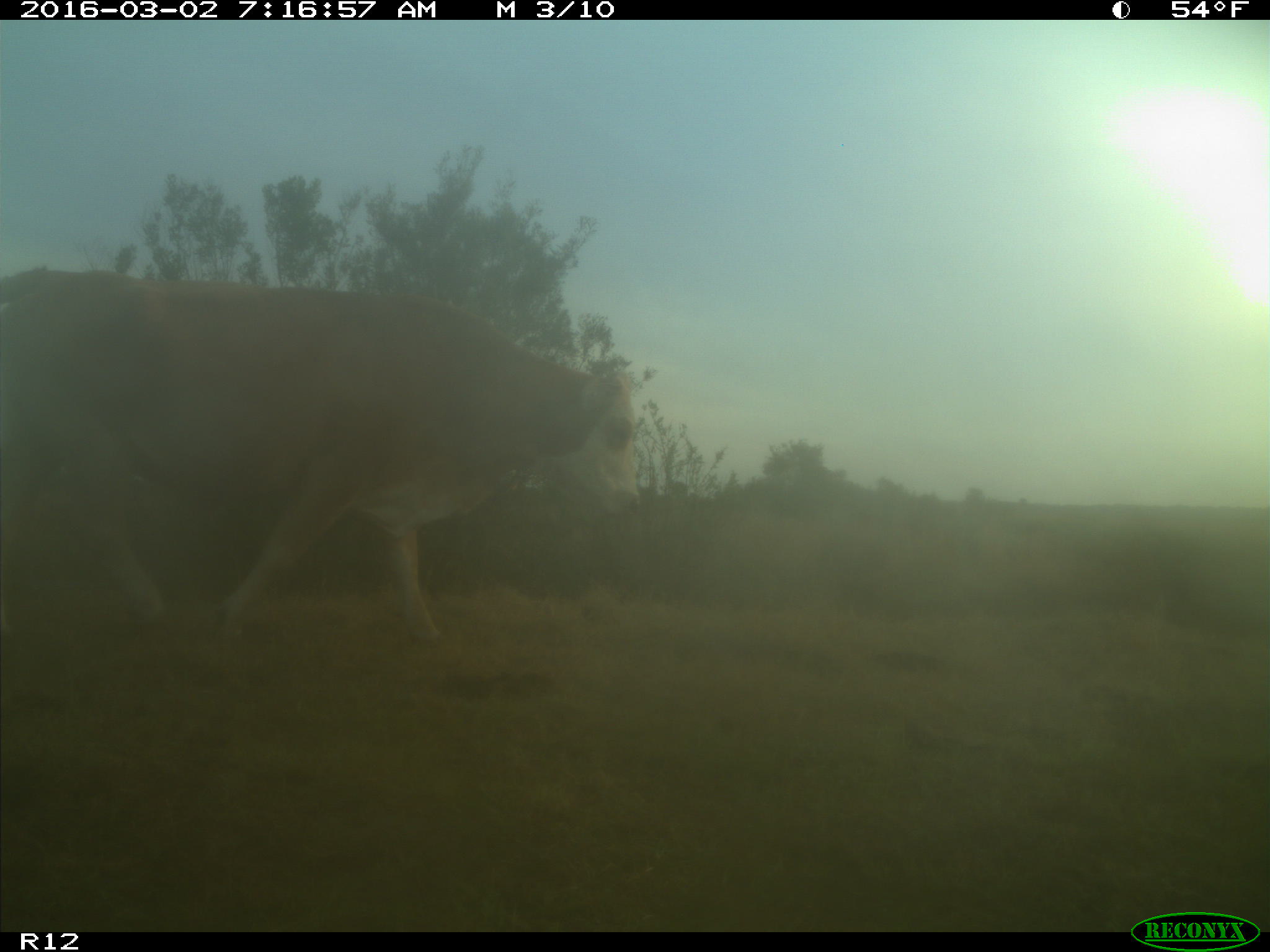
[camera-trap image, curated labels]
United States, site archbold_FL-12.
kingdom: Animalia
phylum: Chordata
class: Mammalia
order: Artiodactyla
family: Bovidae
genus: Bos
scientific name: Bos taurus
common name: domestic cow